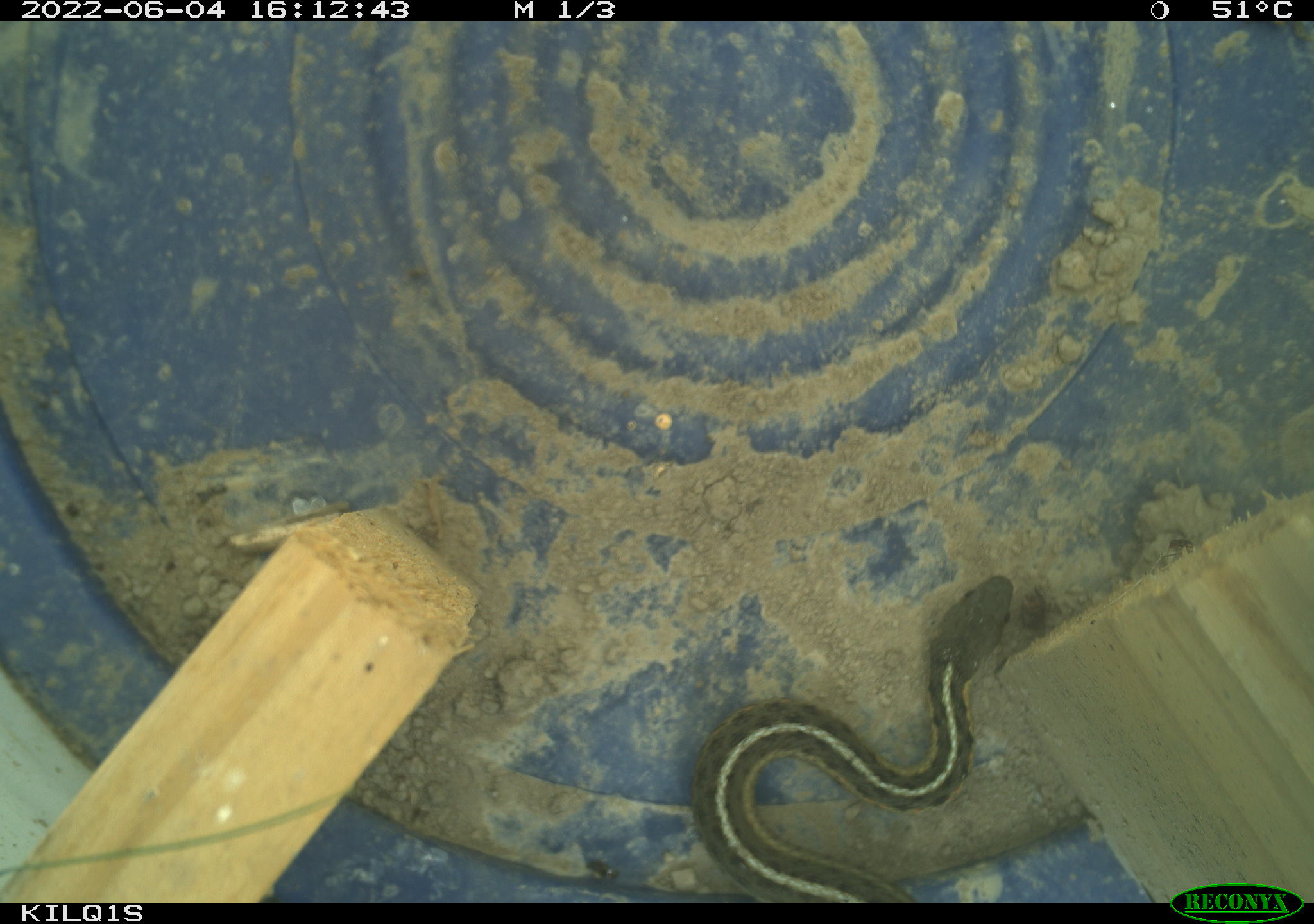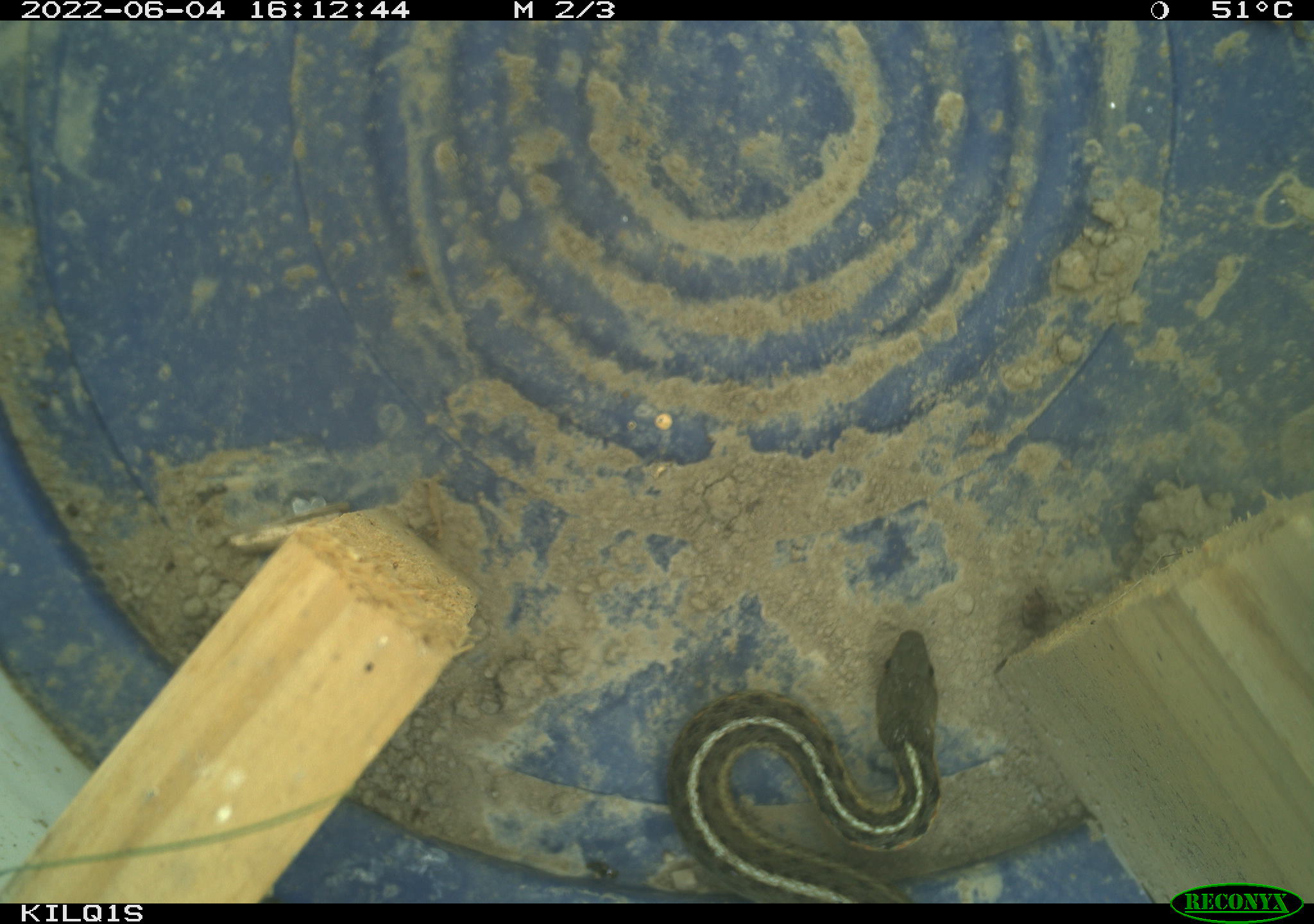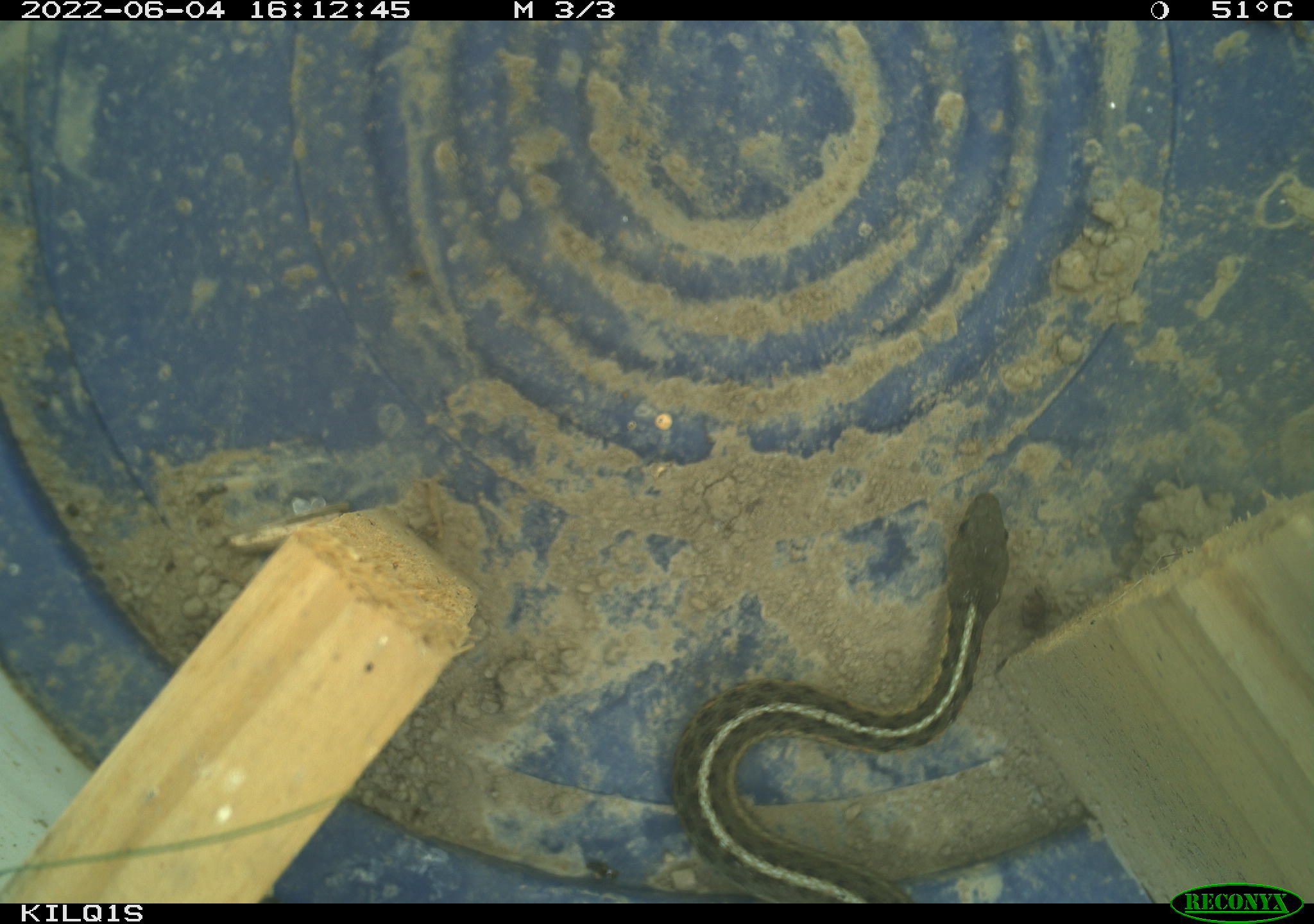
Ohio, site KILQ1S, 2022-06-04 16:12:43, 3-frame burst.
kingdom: Animalia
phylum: Chordata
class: Reptilia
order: Squamata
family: Colubridae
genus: Thamnophis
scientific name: Thamnophis sirtalis sirtalis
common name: eastern gartersnake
Eastern gartersnake (Thamnophis sirtalis sirtalis).